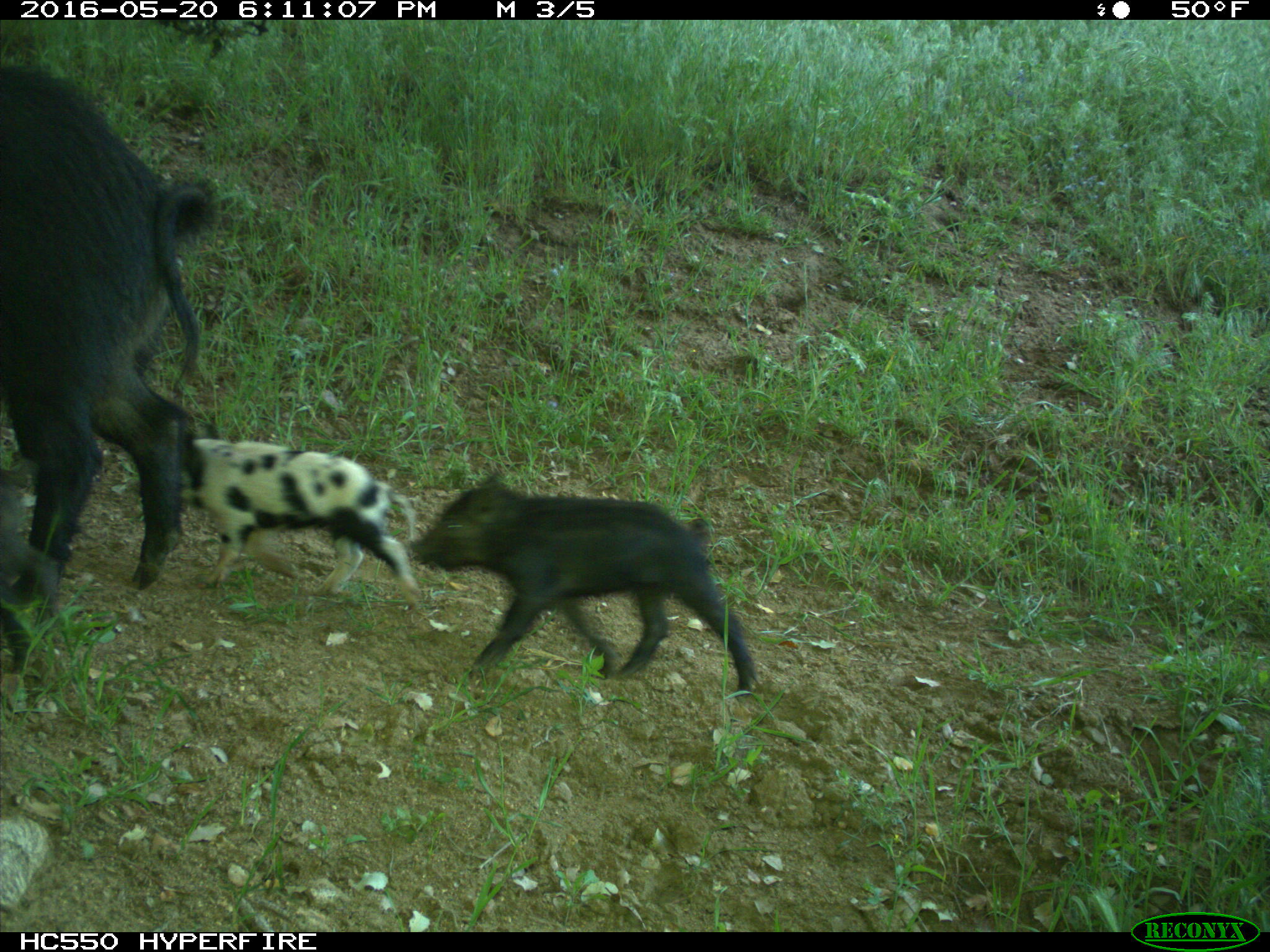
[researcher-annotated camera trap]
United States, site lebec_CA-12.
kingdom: Animalia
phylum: Chordata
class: Mammalia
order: Artiodactyla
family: Suidae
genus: Sus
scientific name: Sus scrofa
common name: wild boar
Sus scrofa (wild boar).